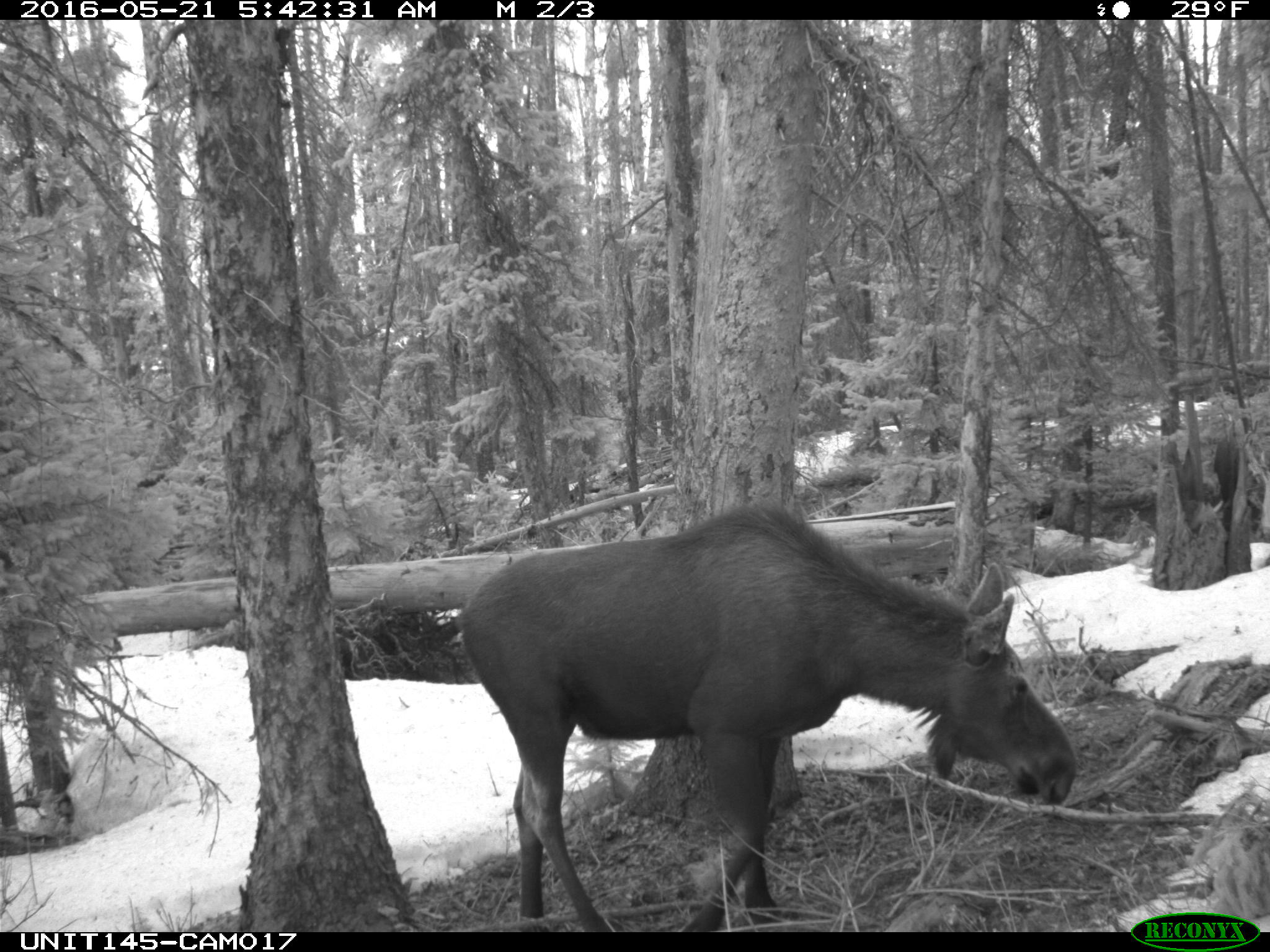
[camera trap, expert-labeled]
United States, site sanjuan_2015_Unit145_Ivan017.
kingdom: Animalia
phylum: Chordata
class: Mammalia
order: Artiodactyla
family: Cervidae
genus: Alces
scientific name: Alces alces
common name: moose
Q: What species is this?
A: Alces alces (moose).